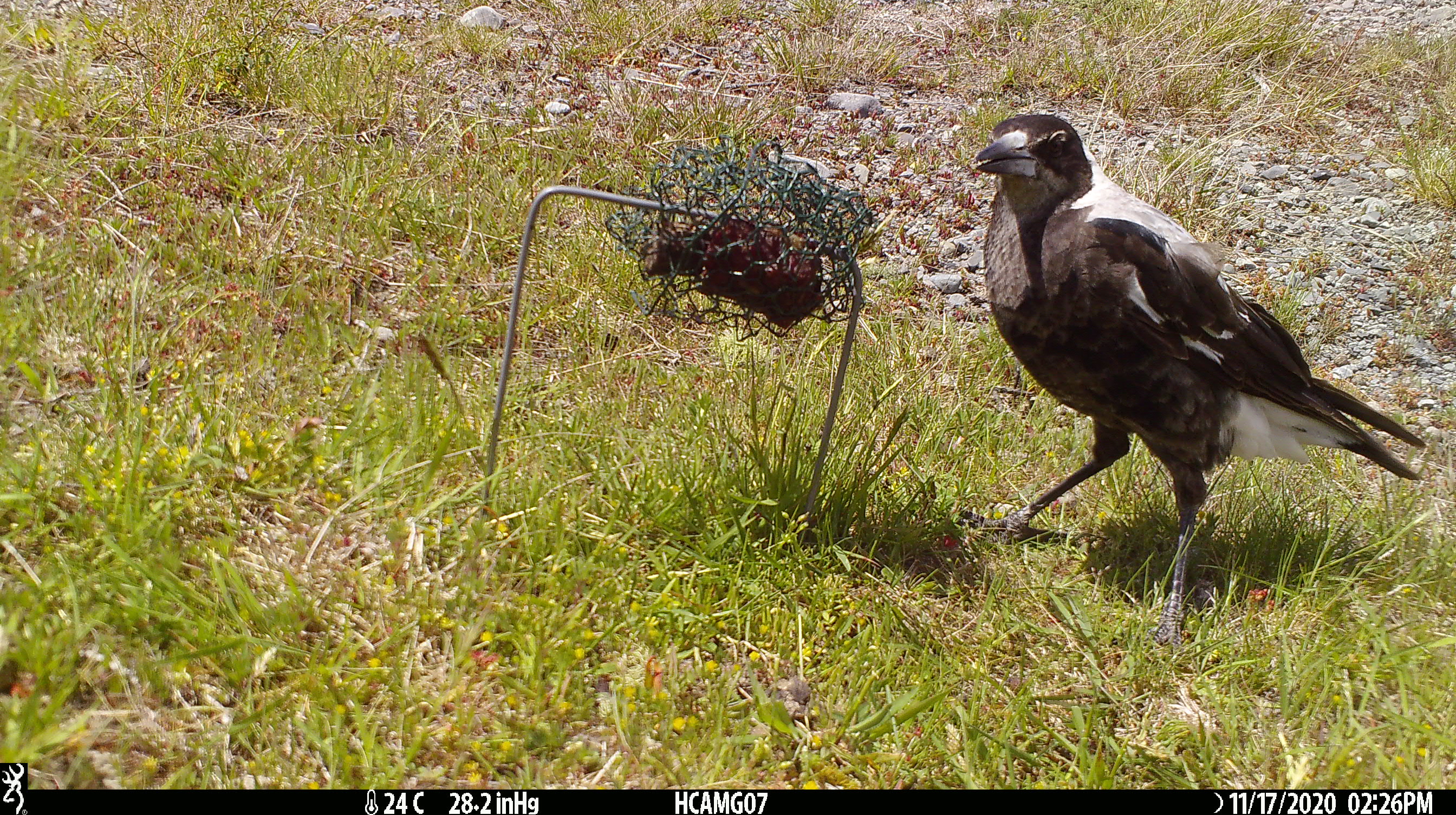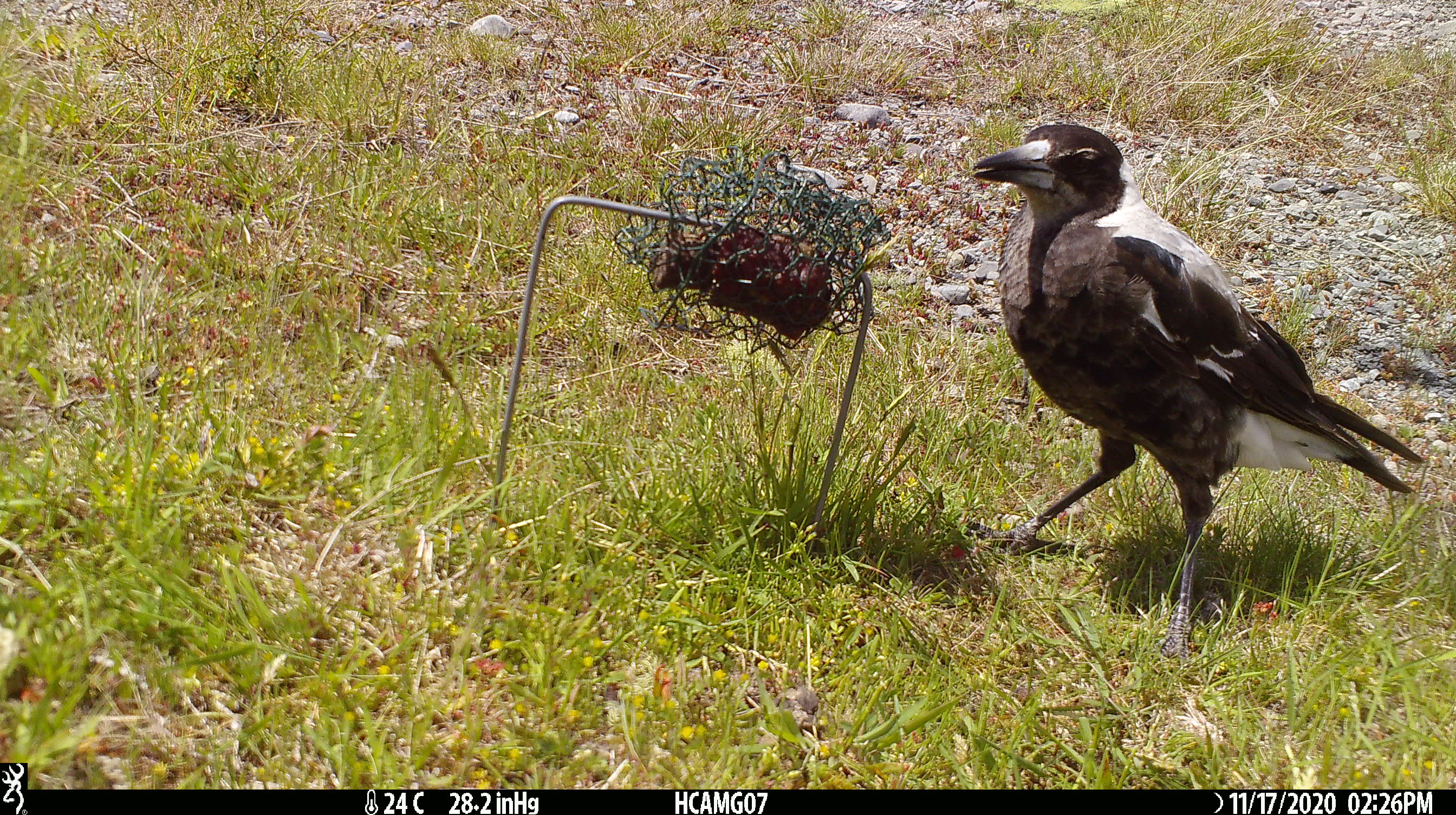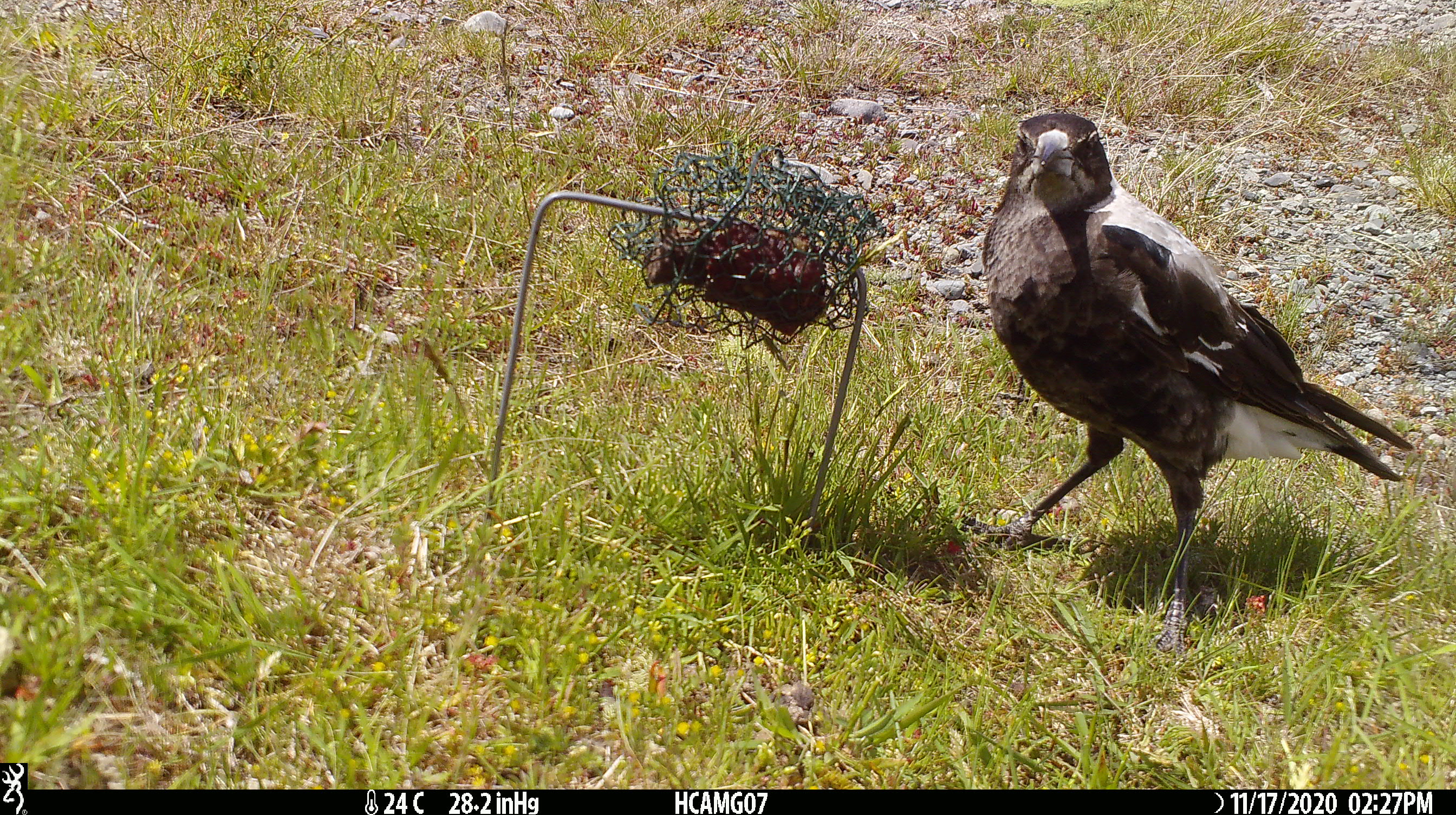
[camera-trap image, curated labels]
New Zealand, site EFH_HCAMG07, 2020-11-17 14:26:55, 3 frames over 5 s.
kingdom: Animalia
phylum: Chordata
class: Aves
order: Passeriformes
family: Artamidae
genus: Gymnorhina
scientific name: Gymnorhina tibicen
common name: australian magpie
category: magpie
Magpie (australian magpie) (Gymnorhina tibicen).